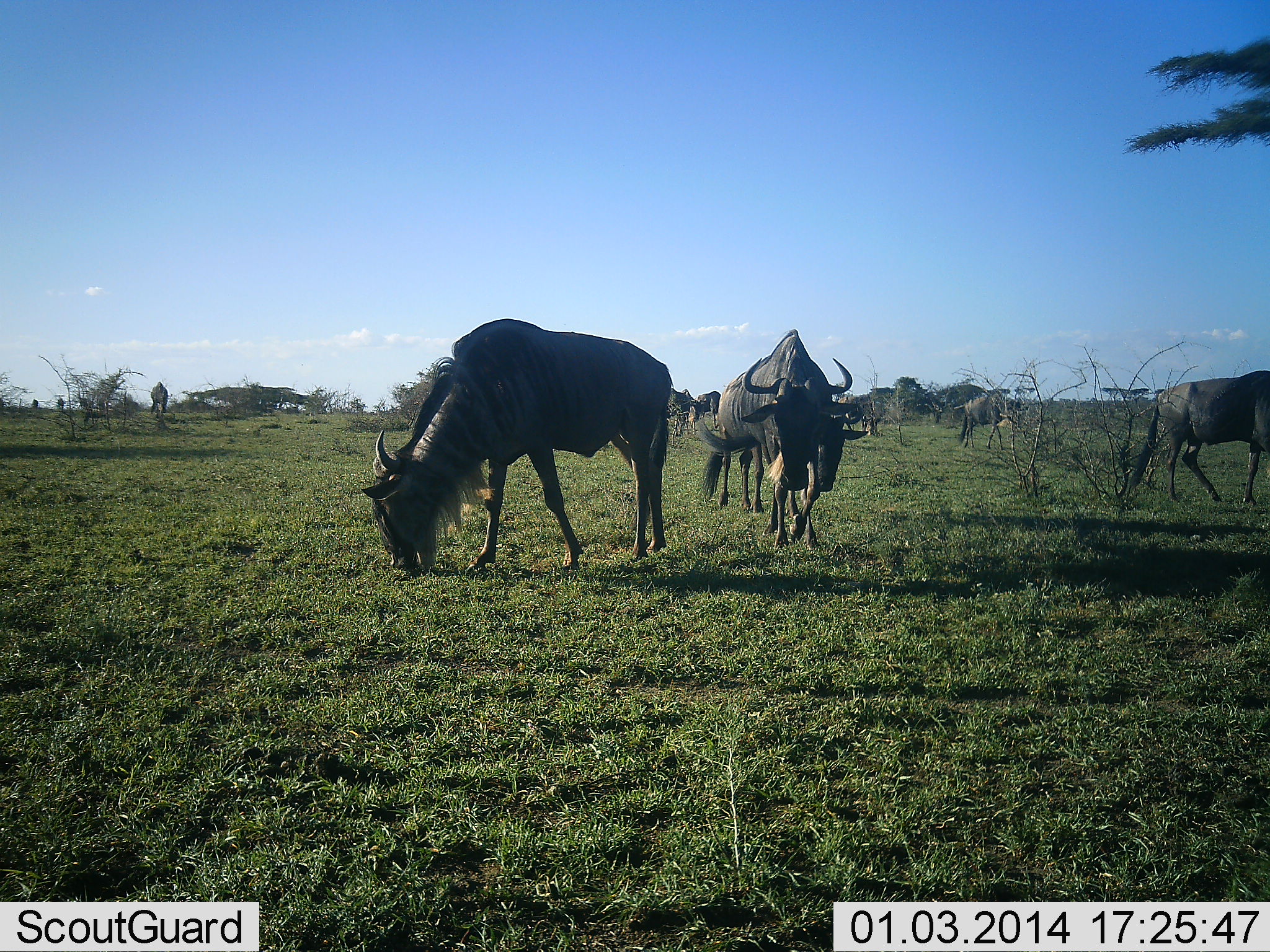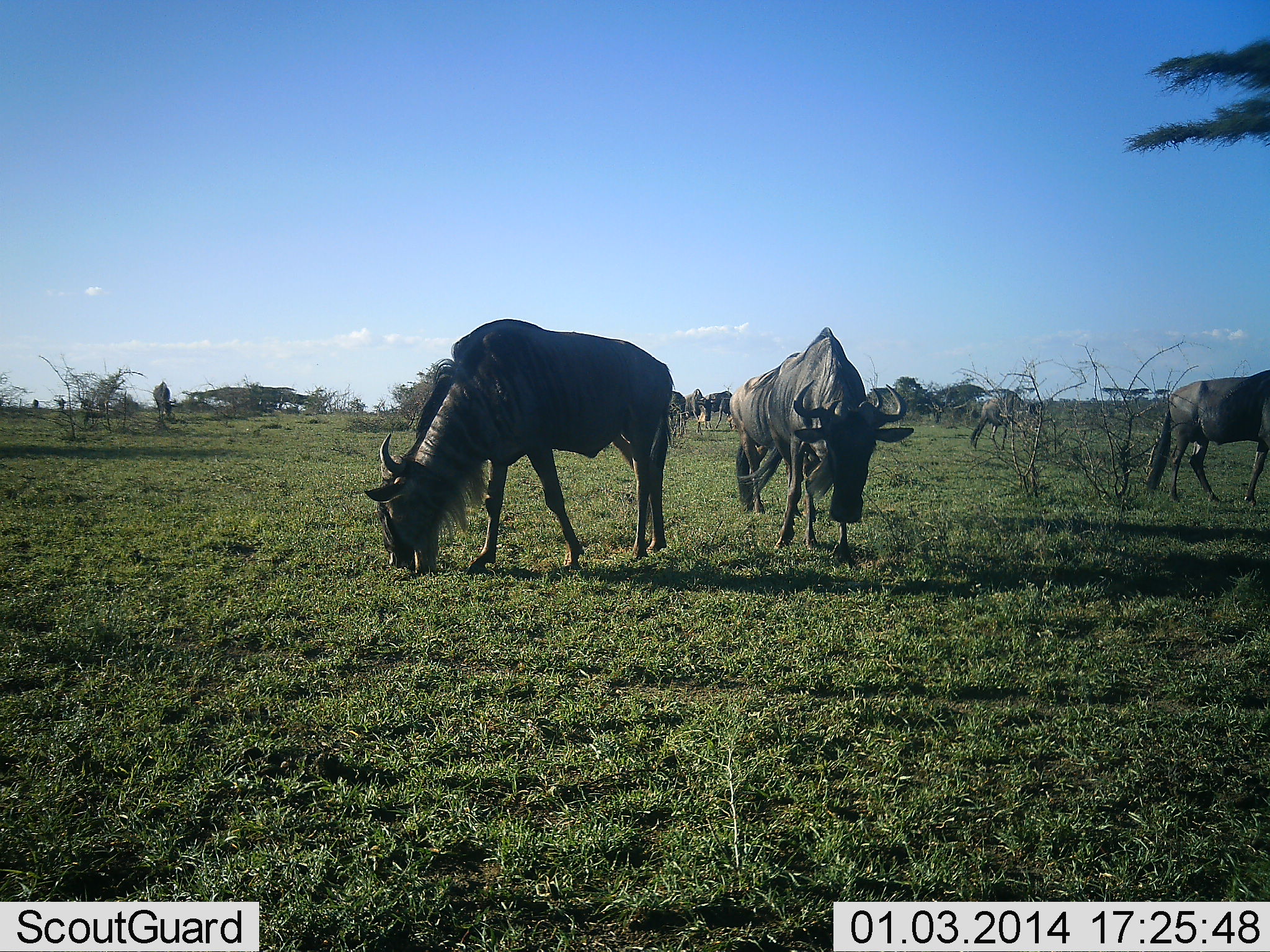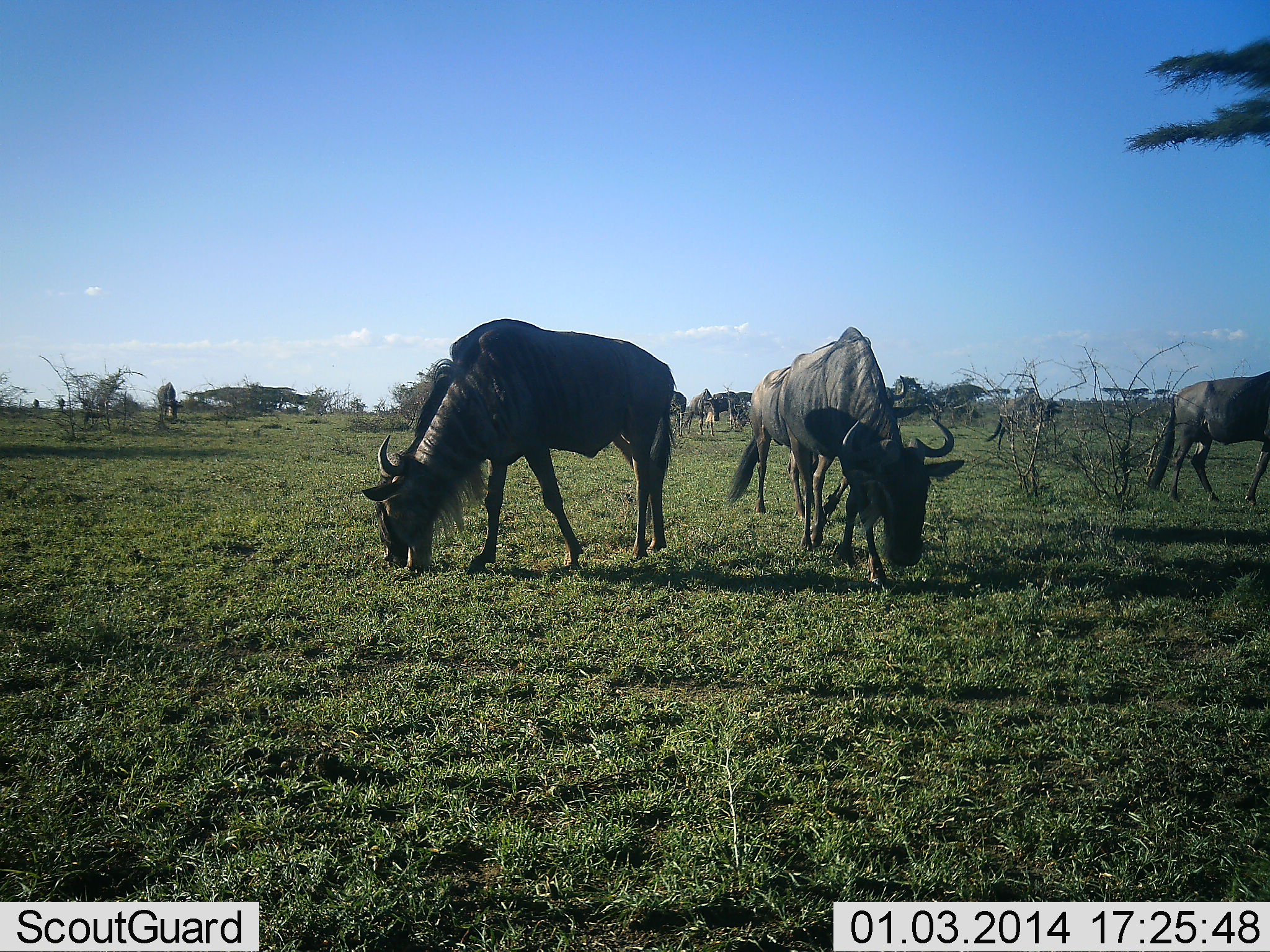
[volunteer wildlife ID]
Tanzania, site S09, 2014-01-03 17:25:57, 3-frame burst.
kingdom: Animalia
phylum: Chordata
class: Mammalia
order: Artiodactyla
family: Bovidae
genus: Connochaetes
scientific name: Connochaetes taurinus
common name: blue wildebeest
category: wildebeest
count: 9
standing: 30%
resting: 0%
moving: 60%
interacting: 0%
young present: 0%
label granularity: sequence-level